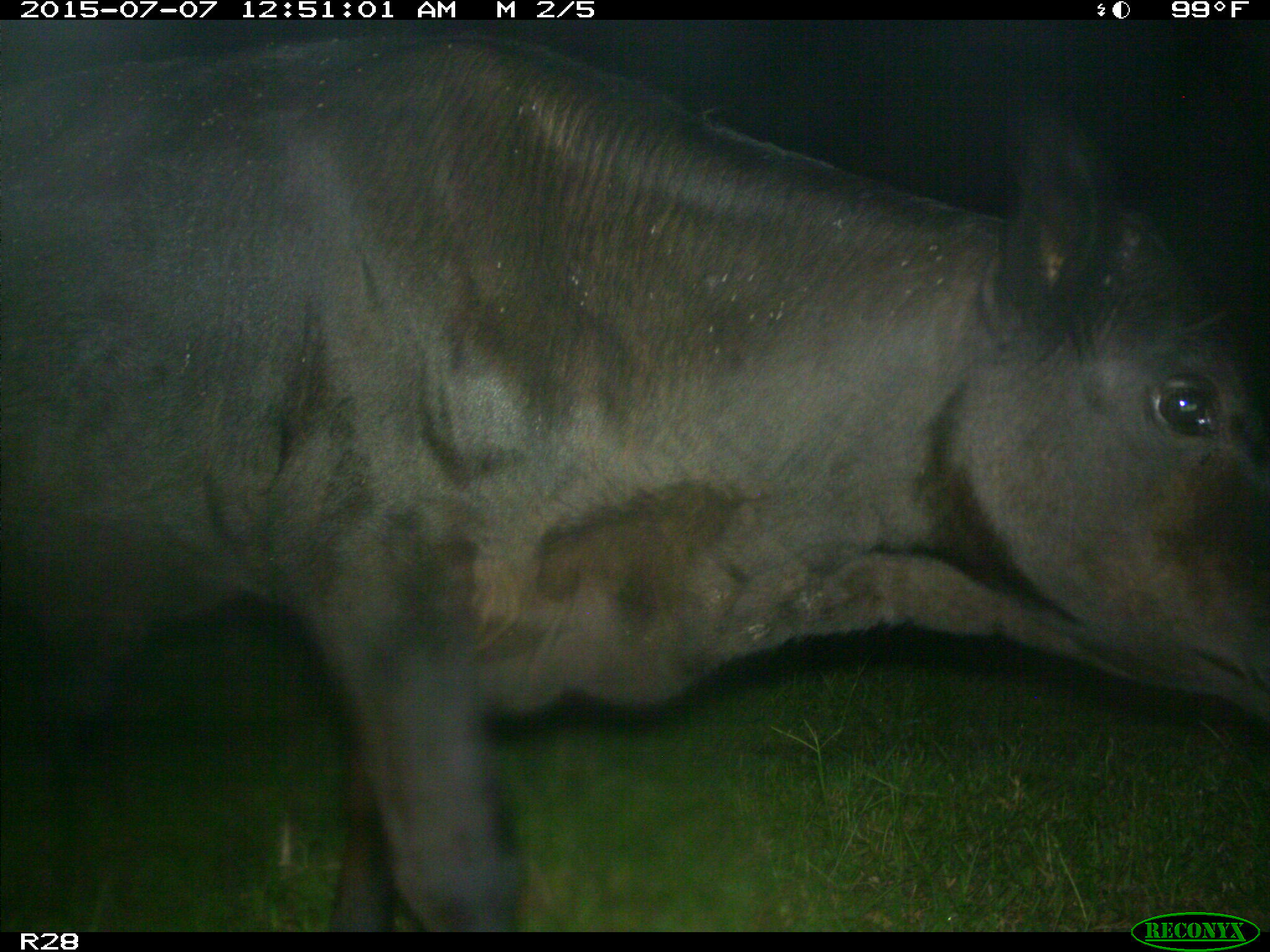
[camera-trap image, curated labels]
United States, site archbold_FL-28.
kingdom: Animalia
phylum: Chordata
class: Mammalia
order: Artiodactyla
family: Bovidae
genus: Bos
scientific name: Bos taurus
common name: domestic cow